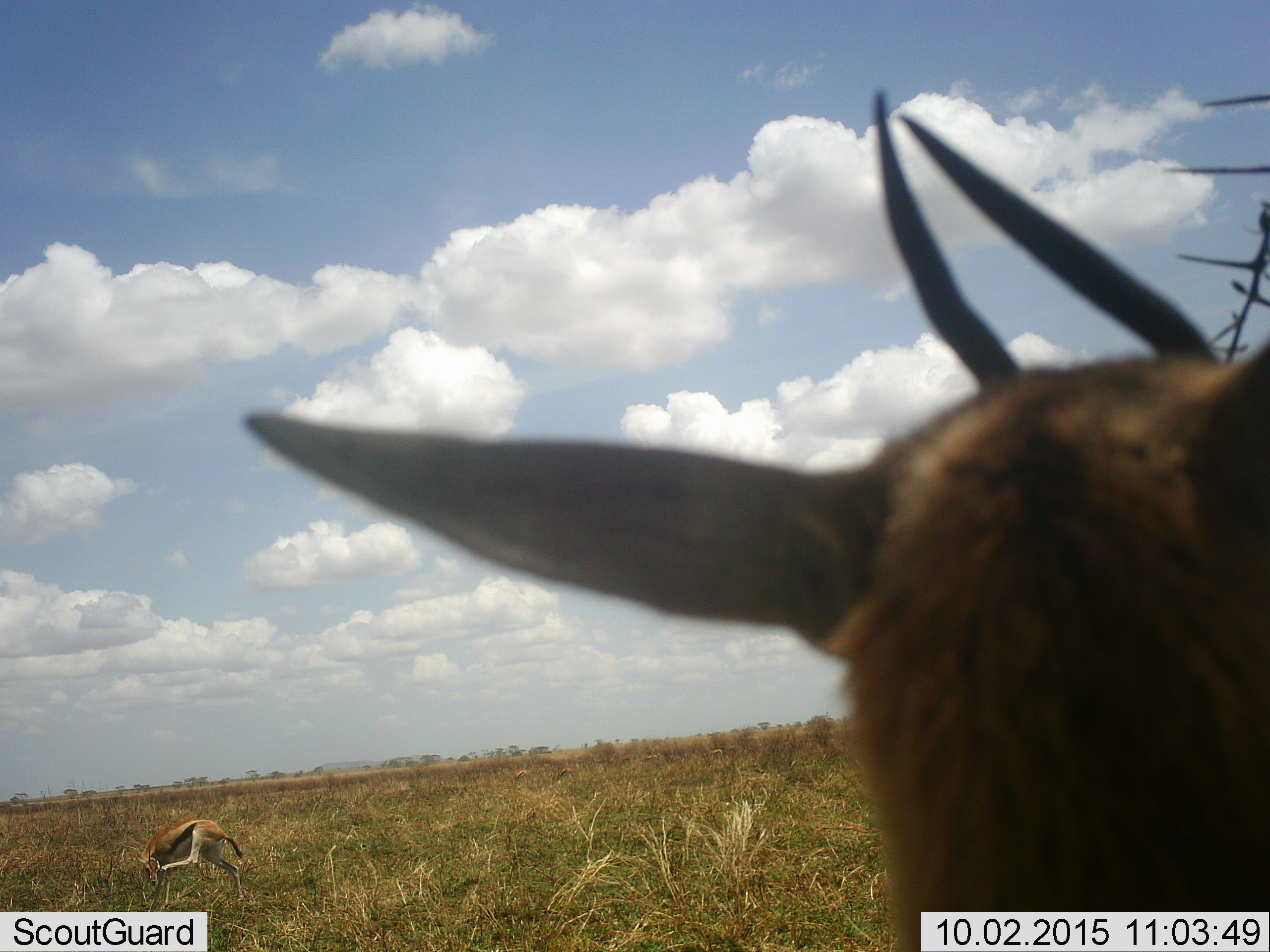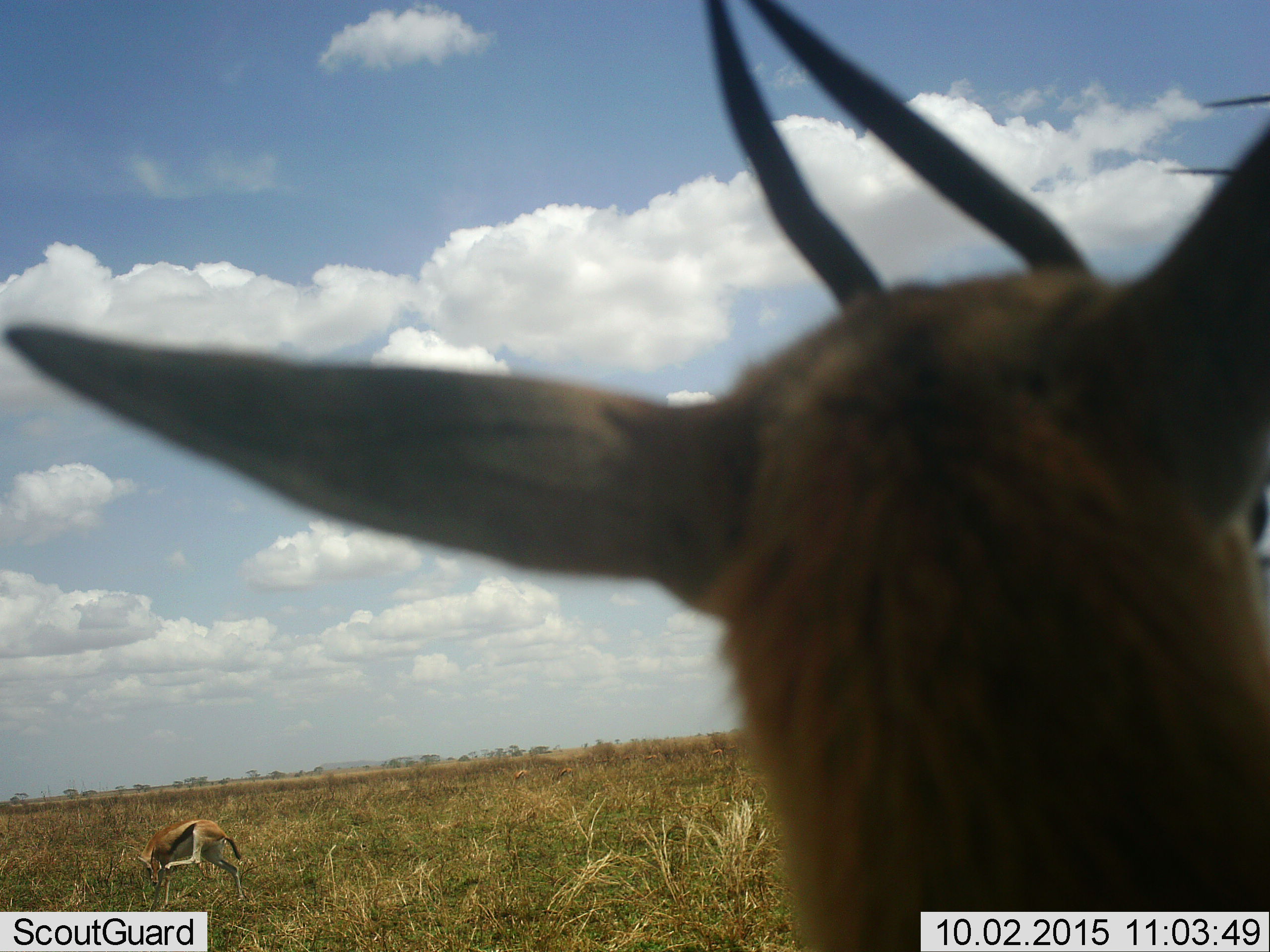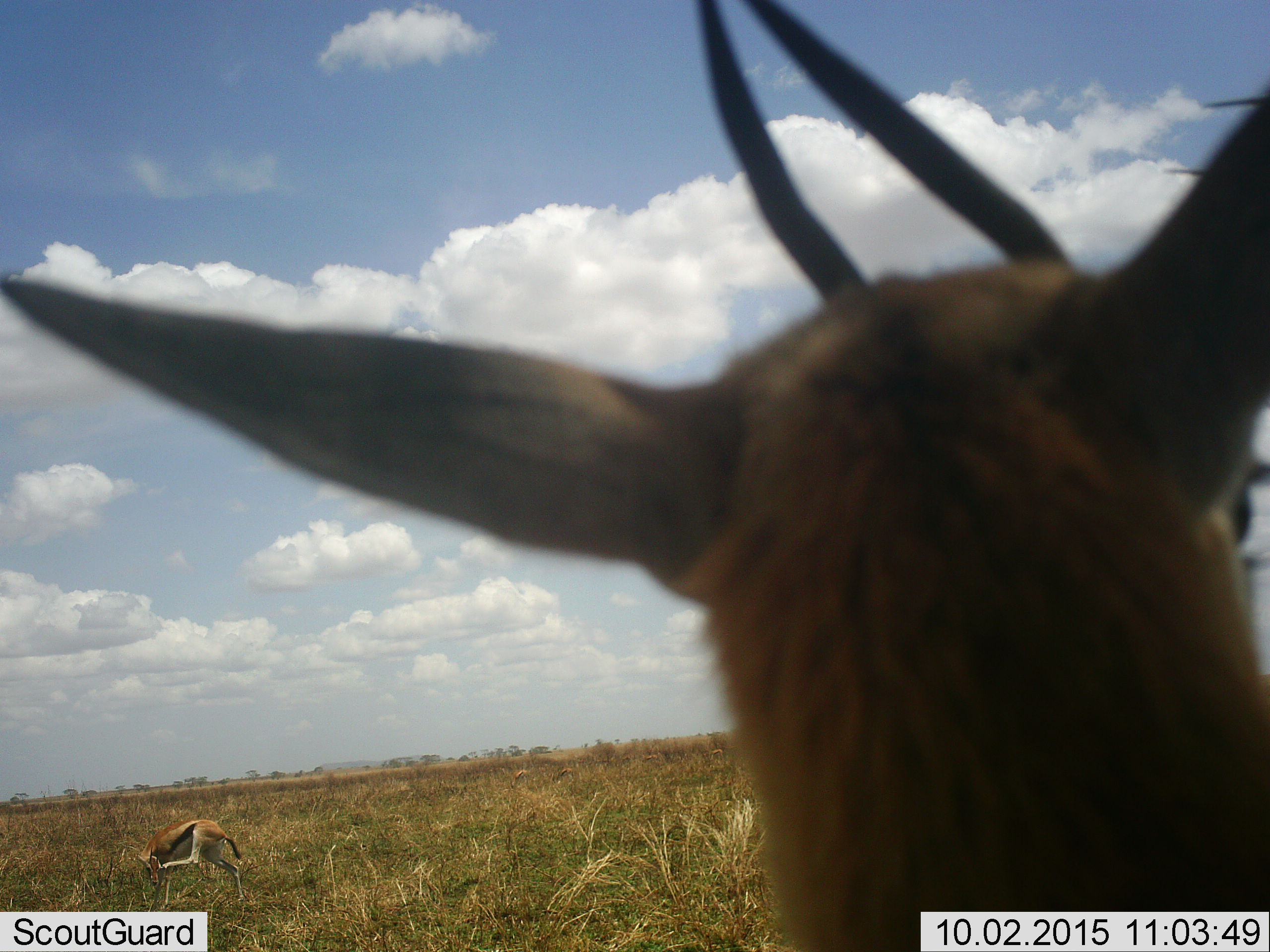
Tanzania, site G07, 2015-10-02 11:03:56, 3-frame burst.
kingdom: Animalia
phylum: Chordata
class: Mammalia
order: Artiodactyla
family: Bovidae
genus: Eudorcas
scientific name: Eudorcas thomsonii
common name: thomson's gazelle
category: gazellethomsons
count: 2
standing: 78%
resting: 0%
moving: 33%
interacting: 11%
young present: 11%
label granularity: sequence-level